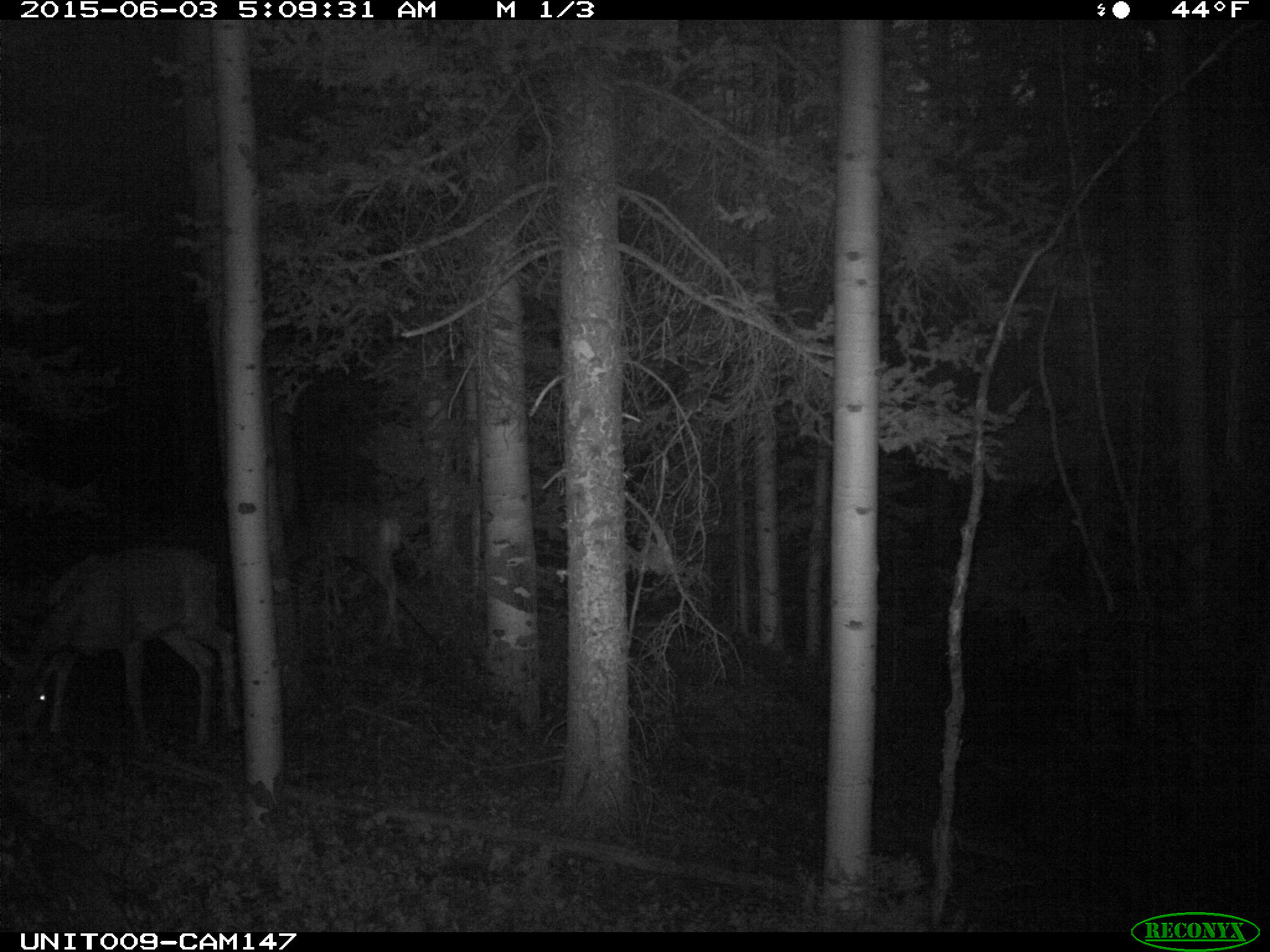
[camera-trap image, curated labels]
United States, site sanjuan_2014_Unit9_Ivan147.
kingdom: Animalia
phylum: Chordata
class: Mammalia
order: Artiodactyla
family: Cervidae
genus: Odocoileus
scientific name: Odocoileus hemionus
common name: mule deer